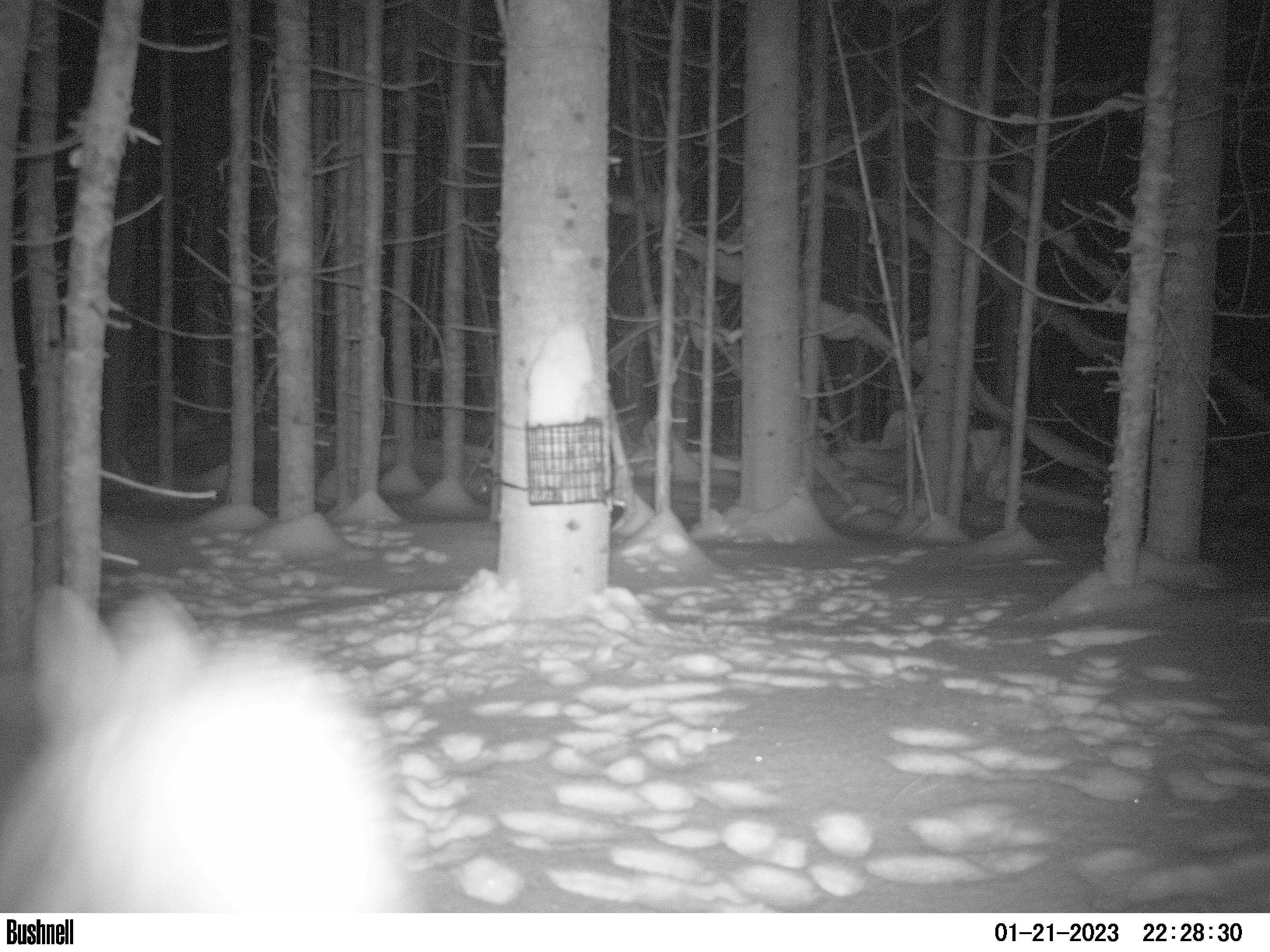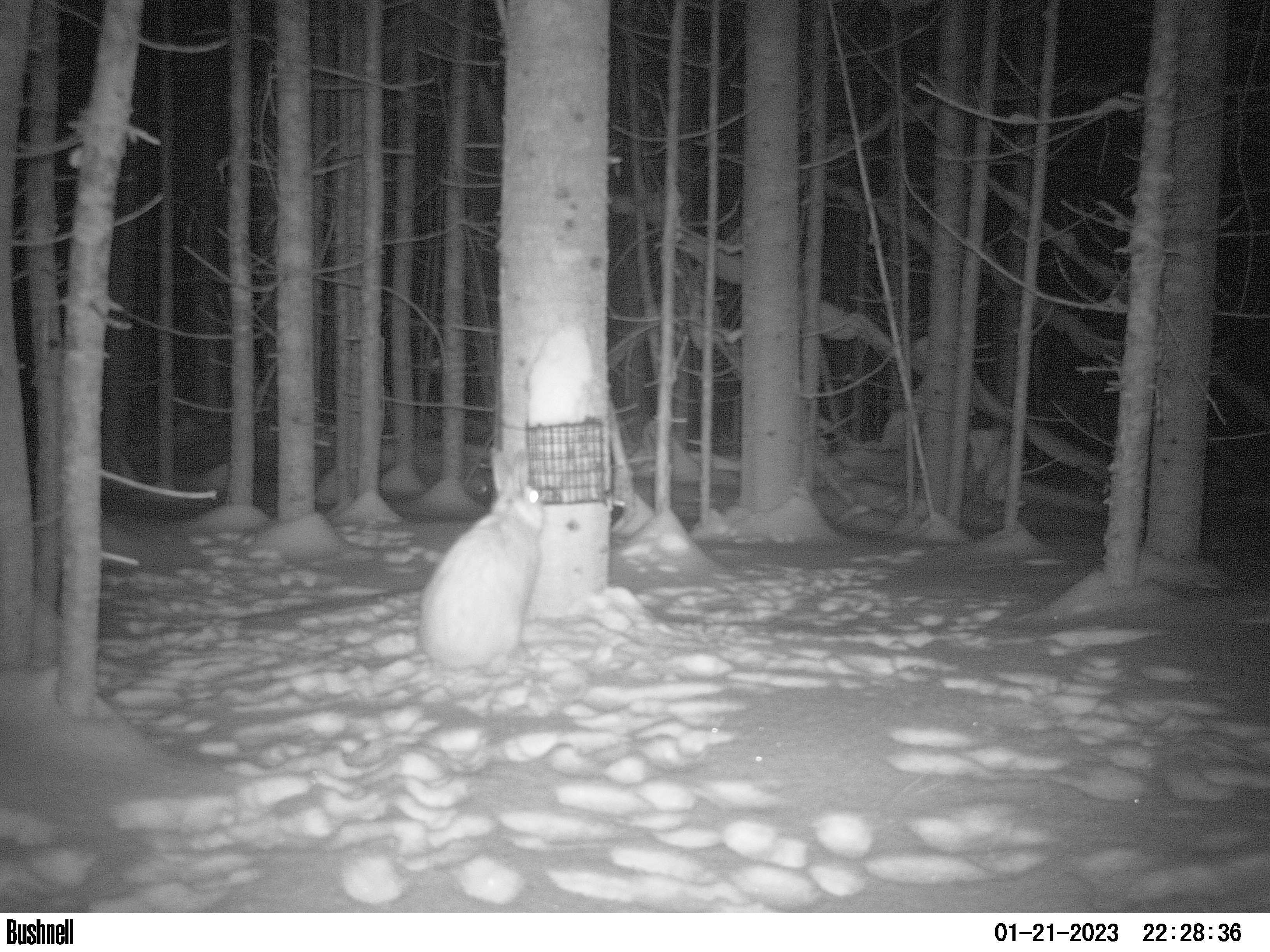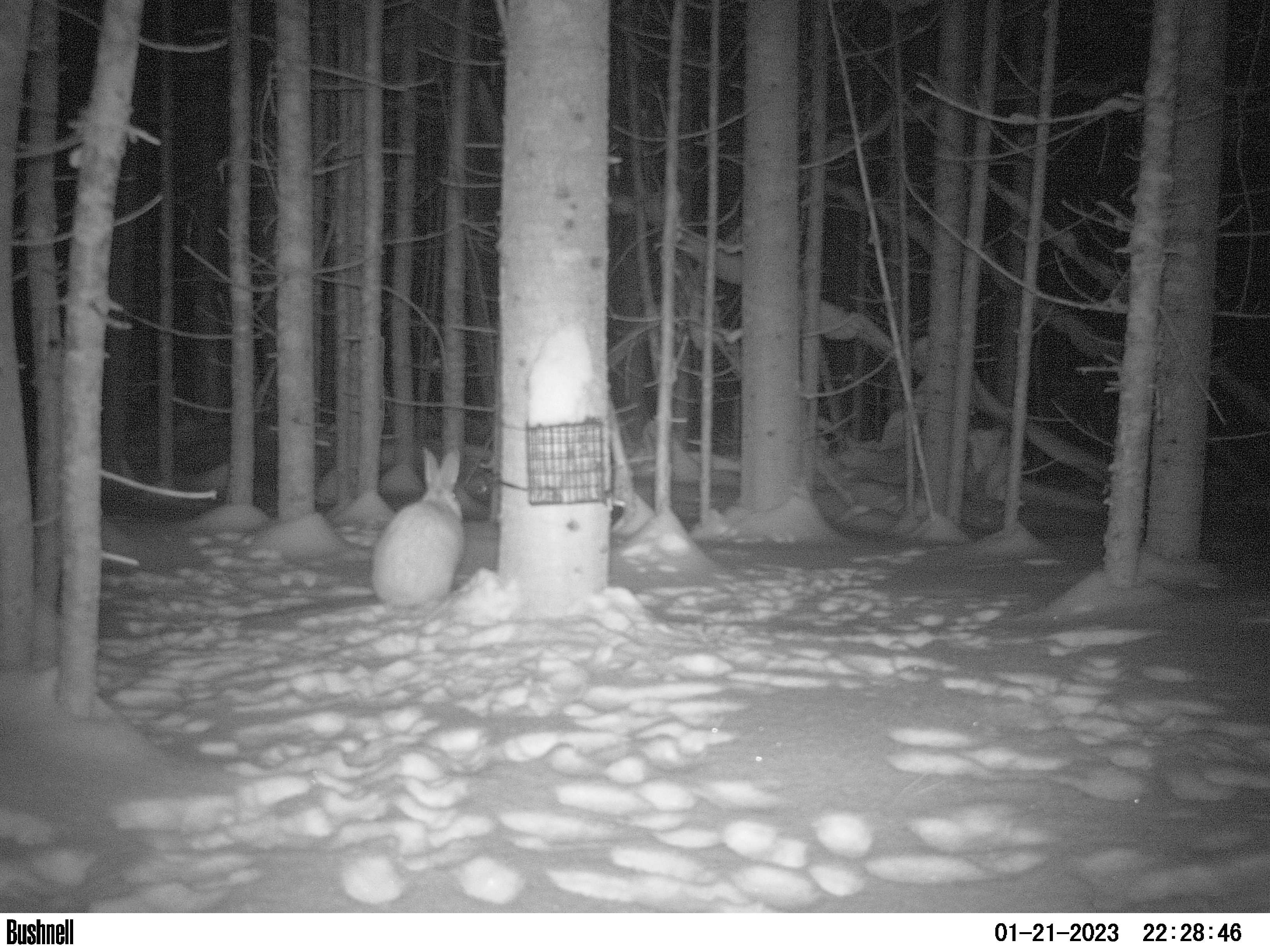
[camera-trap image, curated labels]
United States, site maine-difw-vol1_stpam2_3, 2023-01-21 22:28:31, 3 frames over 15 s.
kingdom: Animalia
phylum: Chordata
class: Mammalia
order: Lagomorpha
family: Leporidae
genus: Lepus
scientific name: Lepus americanus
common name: snowshoe hare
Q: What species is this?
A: Snowshoe hare (Lepus americanus).